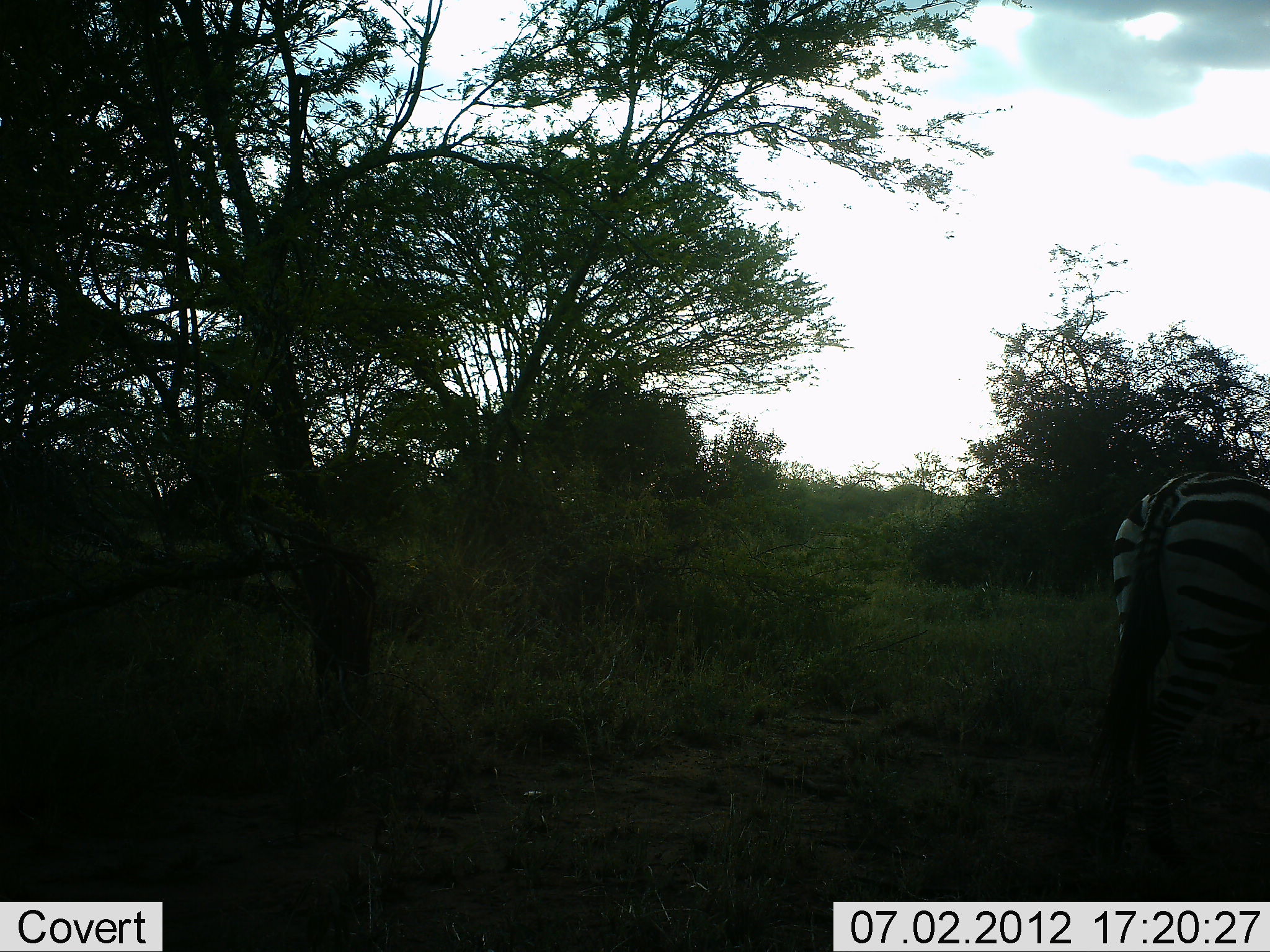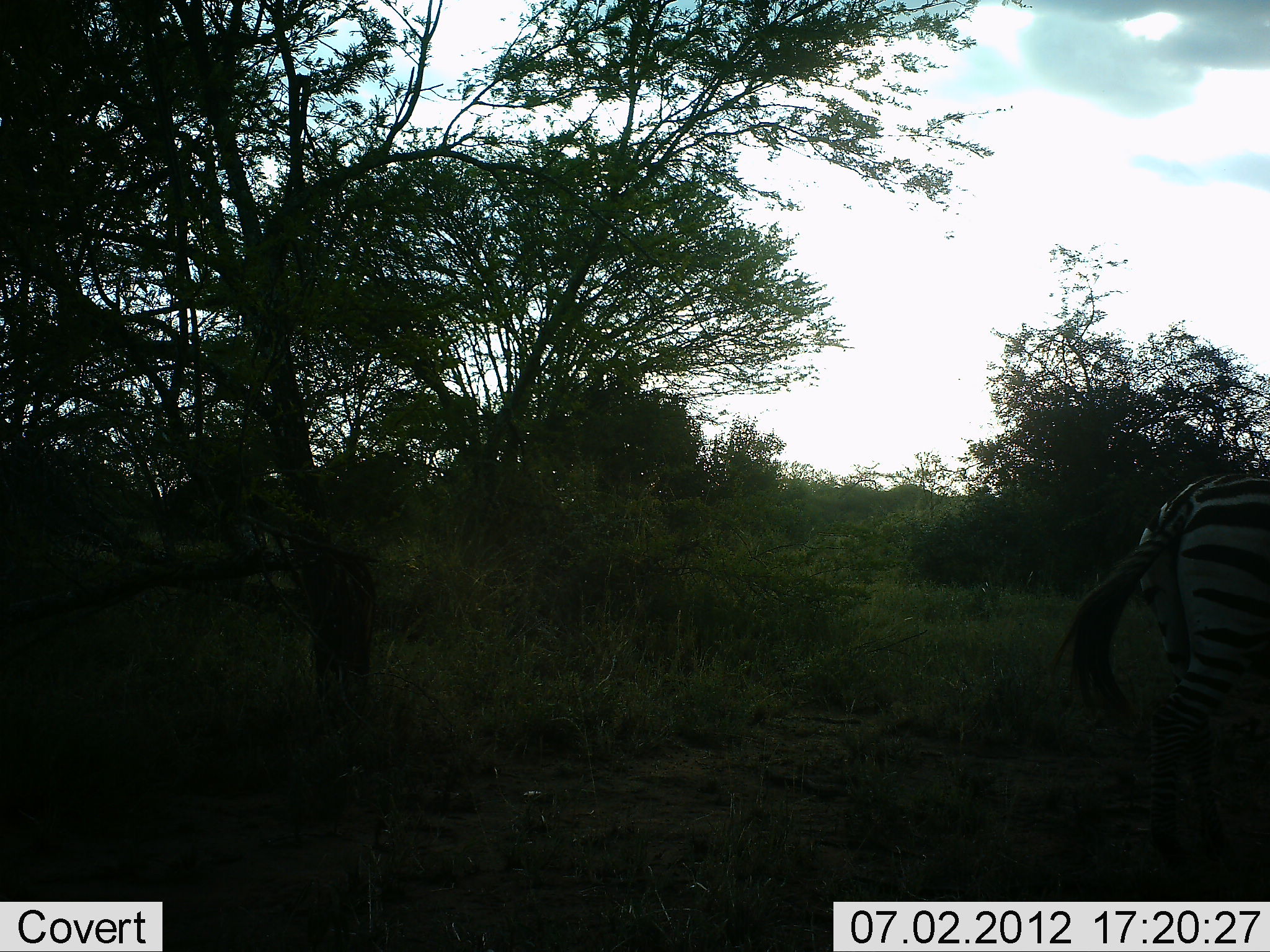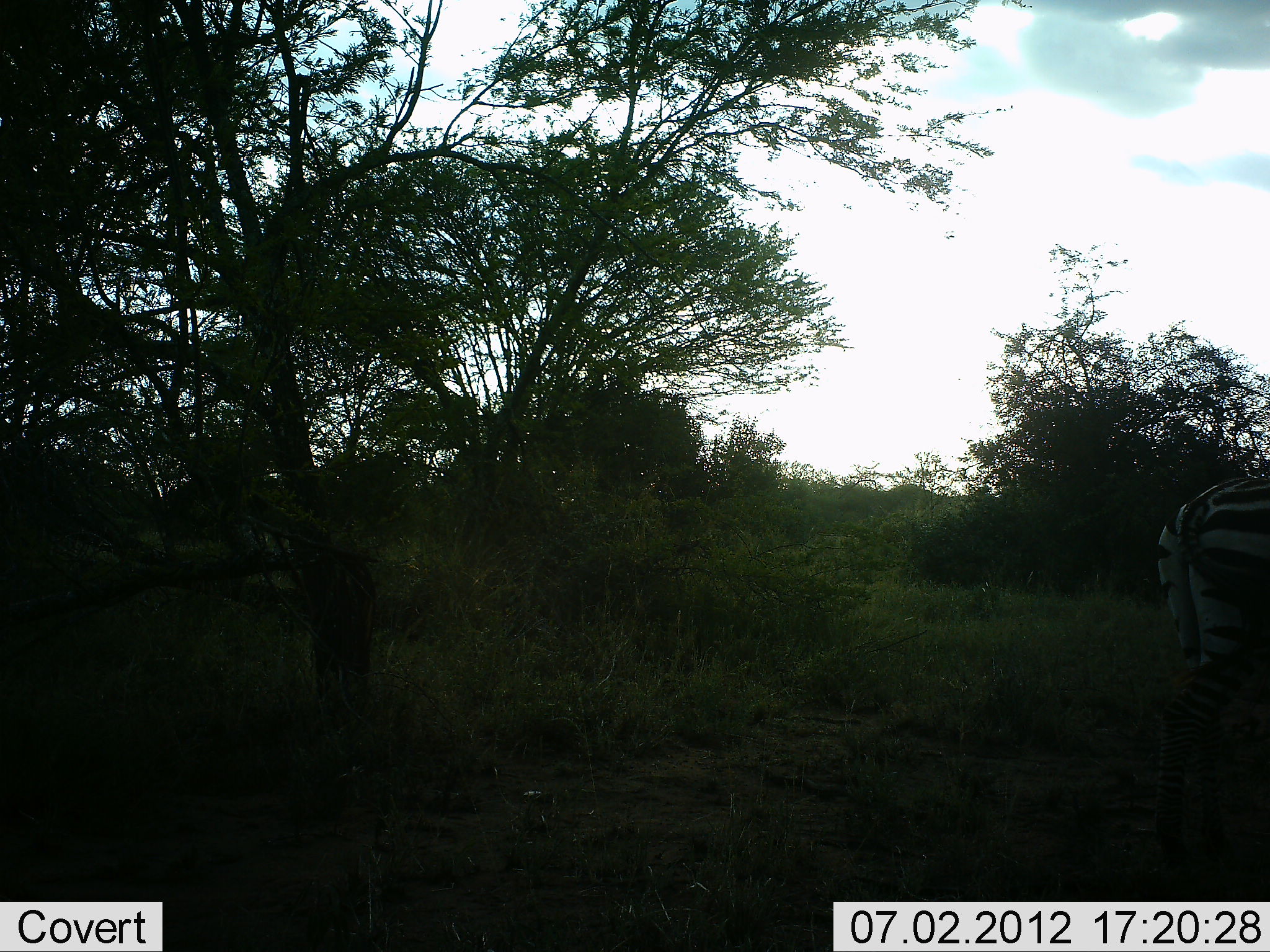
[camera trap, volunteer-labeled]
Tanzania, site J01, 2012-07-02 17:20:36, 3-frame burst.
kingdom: Animalia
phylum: Chordata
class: Mammalia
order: Perissodactyla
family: Equidae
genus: Equus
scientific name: Equus quagga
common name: plains zebra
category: zebra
Zebra (plains zebra) (Equus quagga), count 1. Behavior (volunteer vote fractions): standing 30%, resting 0%, moving 80%, interacting 0%. Young present (vote fraction): 0%. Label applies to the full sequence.